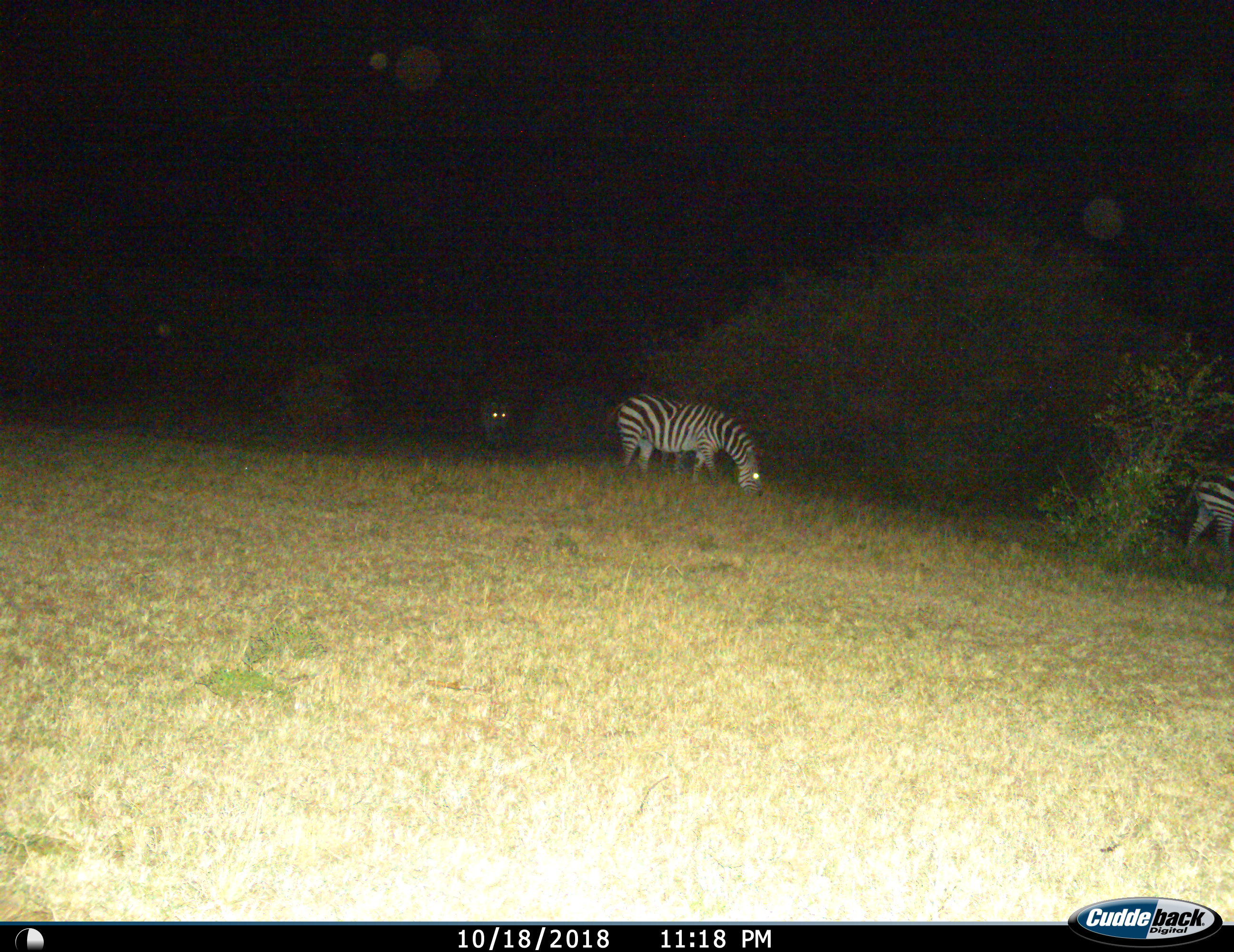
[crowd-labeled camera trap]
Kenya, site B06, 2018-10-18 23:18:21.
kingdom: Animalia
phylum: Chordata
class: Mammalia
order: Perissodactyla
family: Equidae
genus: Equus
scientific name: Equus quagga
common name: plains zebra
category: zebra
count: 3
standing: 50%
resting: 0%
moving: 30%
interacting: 0%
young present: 0%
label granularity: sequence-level